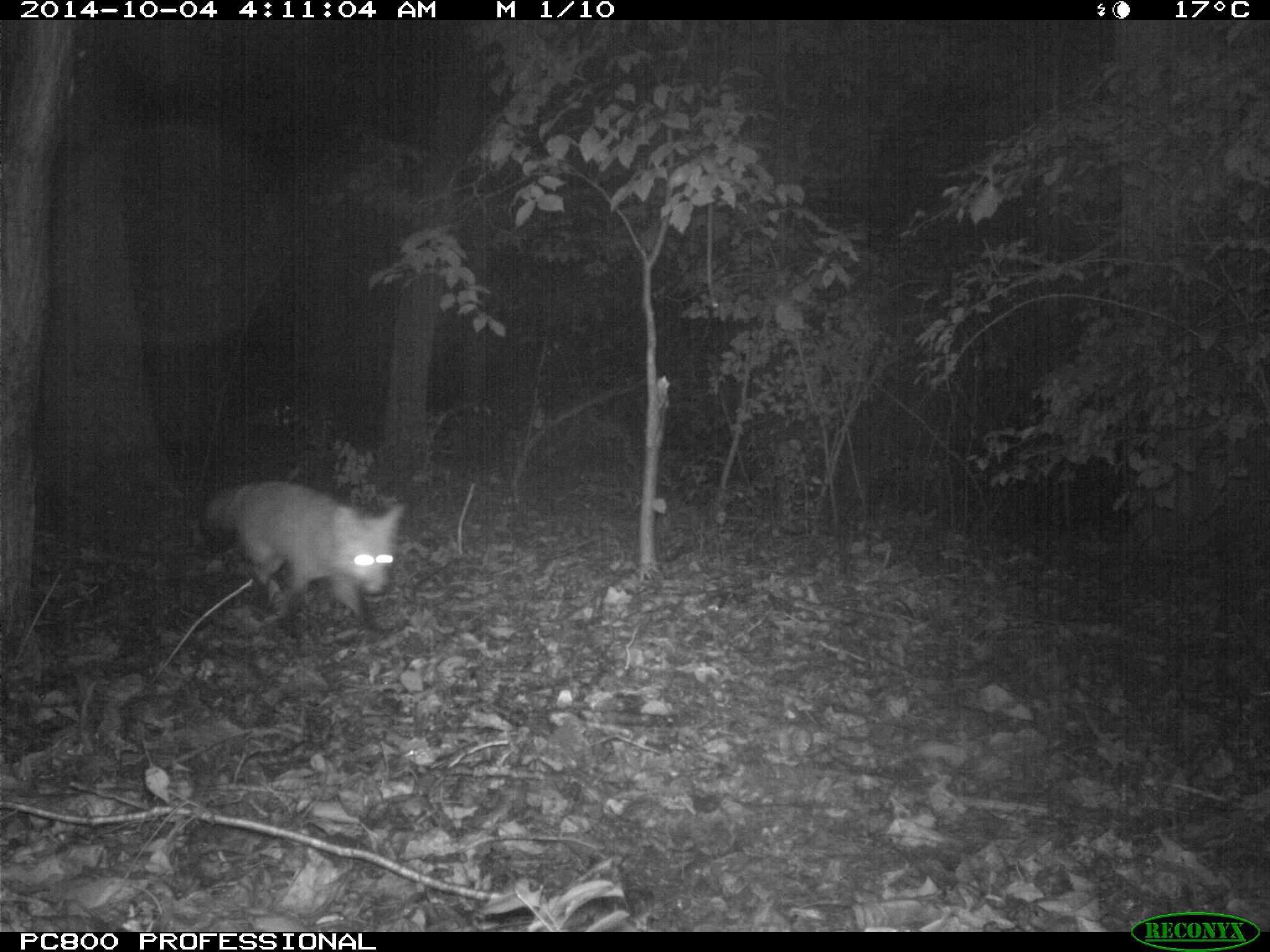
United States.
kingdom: Animalia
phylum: Chordata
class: Mammalia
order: Carnivora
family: Canidae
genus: Vulpes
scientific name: Vulpes vulpes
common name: red fox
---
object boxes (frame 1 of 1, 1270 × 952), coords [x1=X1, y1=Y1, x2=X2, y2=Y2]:
Red Fox: [x1=189, y1=477, x2=409, y2=643]